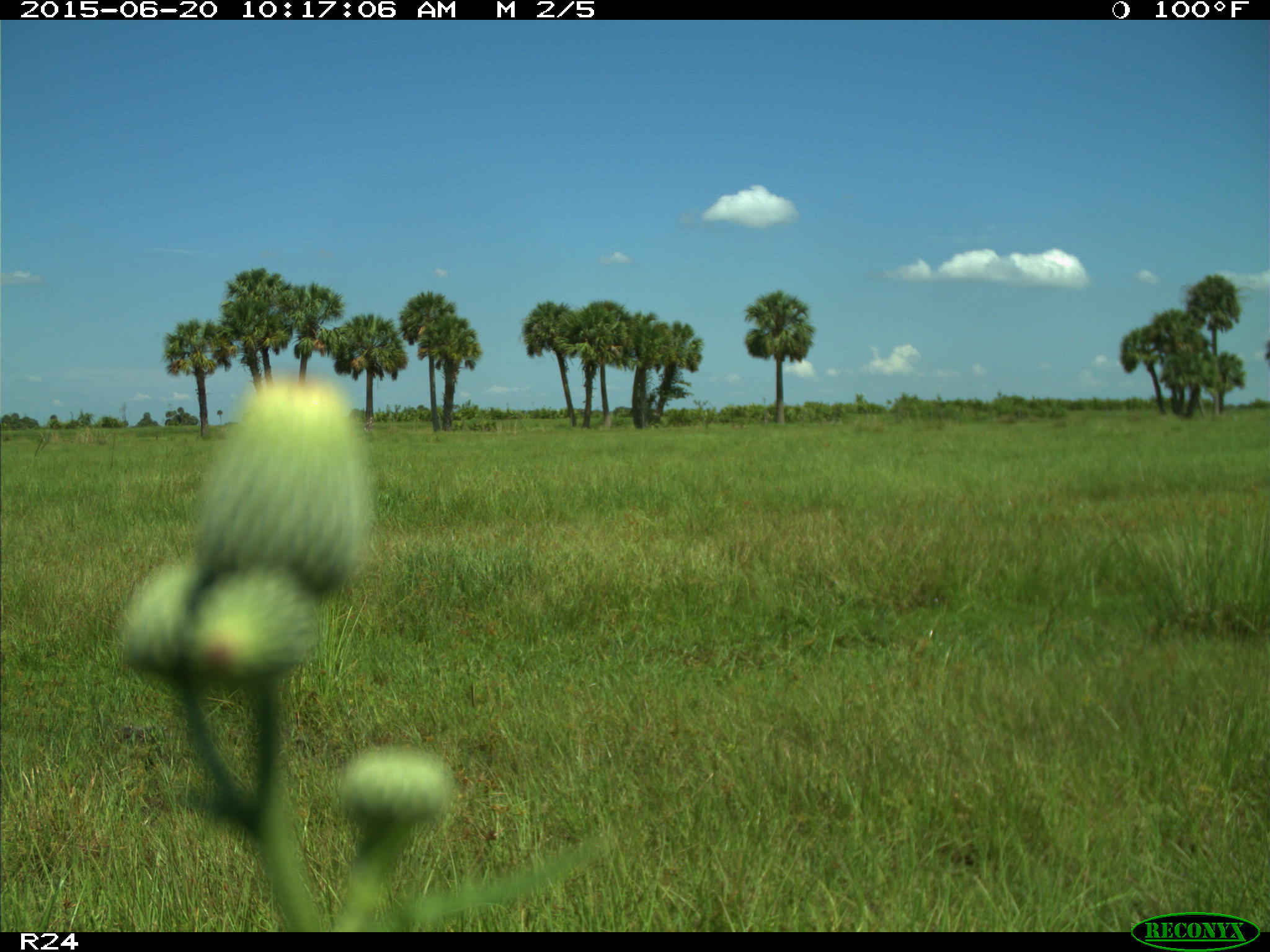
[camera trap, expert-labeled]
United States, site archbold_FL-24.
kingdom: Animalia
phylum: Chordata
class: Mammalia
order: Artiodactyla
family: Bovidae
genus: Bos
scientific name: Bos taurus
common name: domestic cow